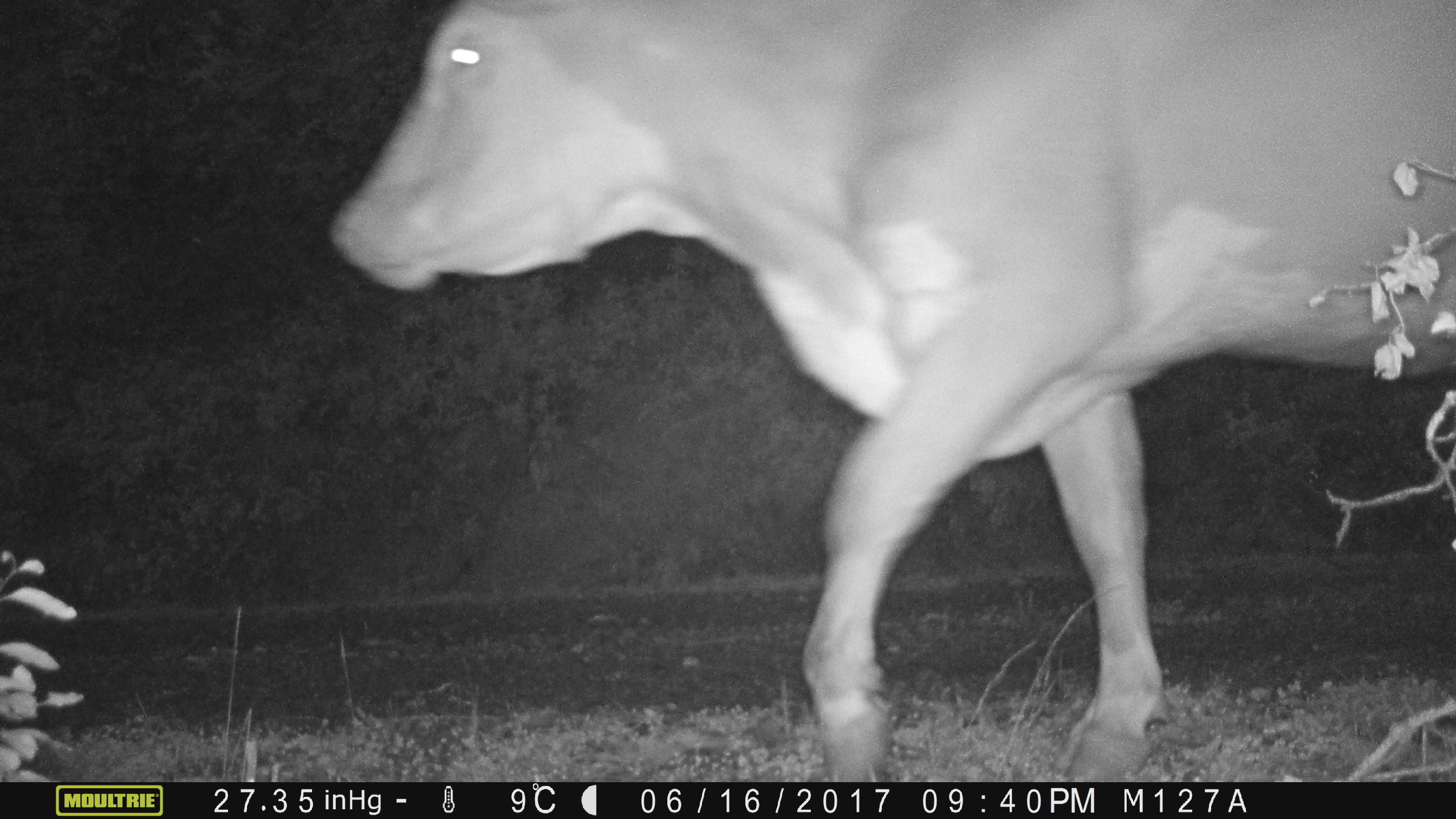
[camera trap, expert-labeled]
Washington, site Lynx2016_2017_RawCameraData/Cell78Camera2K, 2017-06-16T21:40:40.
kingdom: Animalia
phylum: Chordata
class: Mammalia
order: Artiodactyla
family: Bovidae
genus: Bos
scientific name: Bos taurus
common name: domestic cattle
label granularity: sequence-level